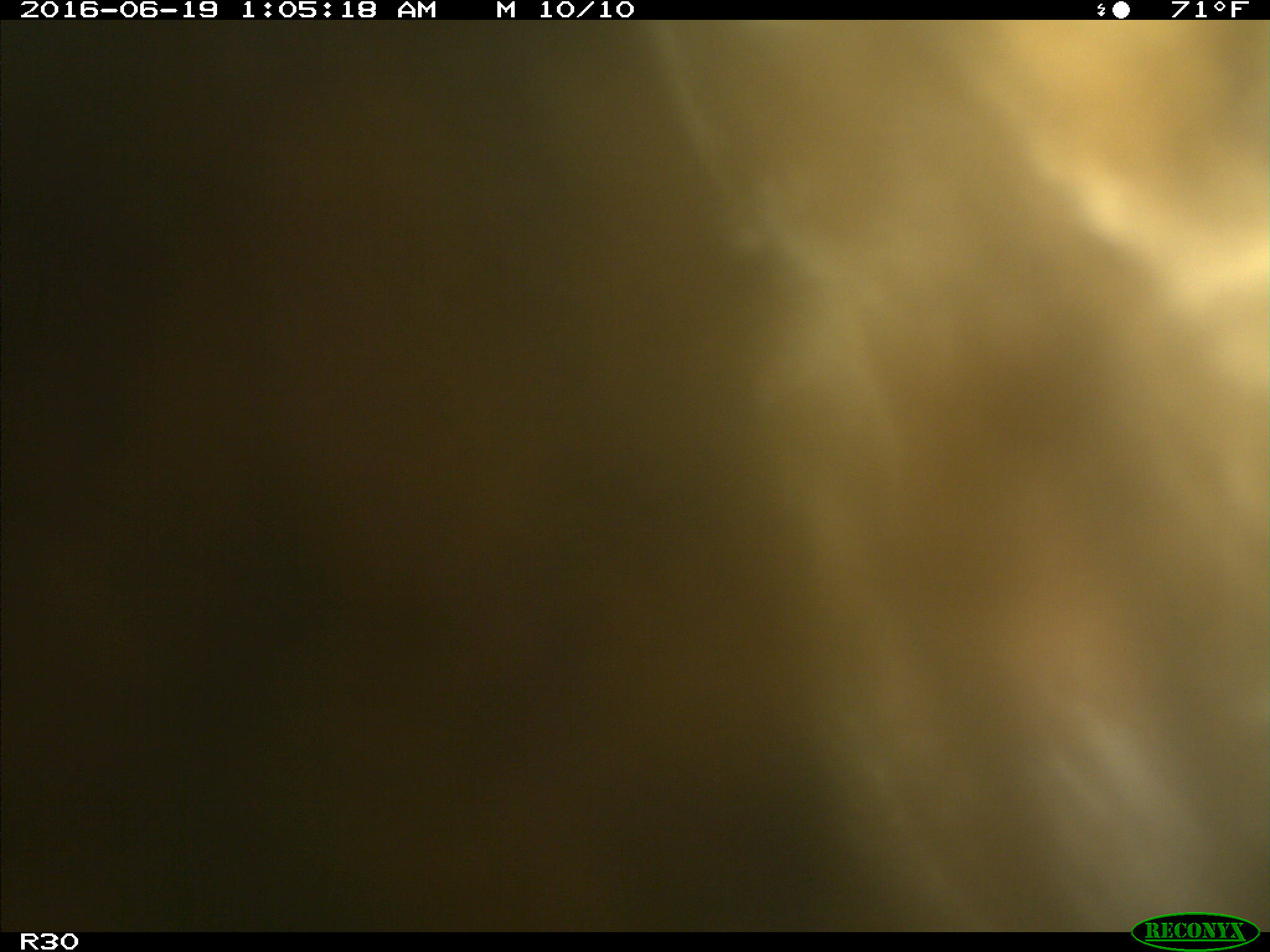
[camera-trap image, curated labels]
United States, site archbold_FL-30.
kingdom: Animalia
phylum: Chordata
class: Mammalia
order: Artiodactyla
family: Bovidae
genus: Bos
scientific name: Bos taurus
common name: domestic cow